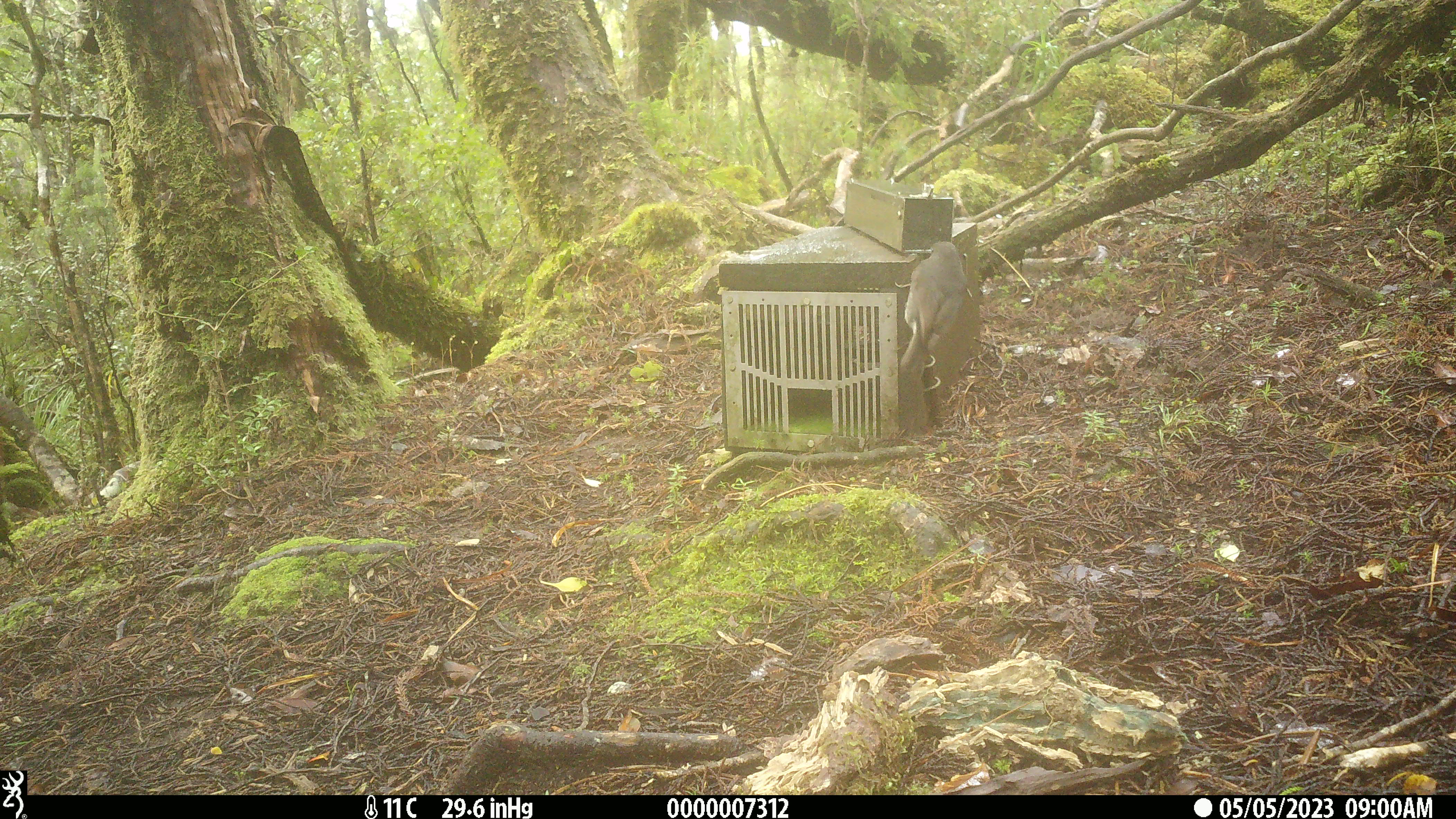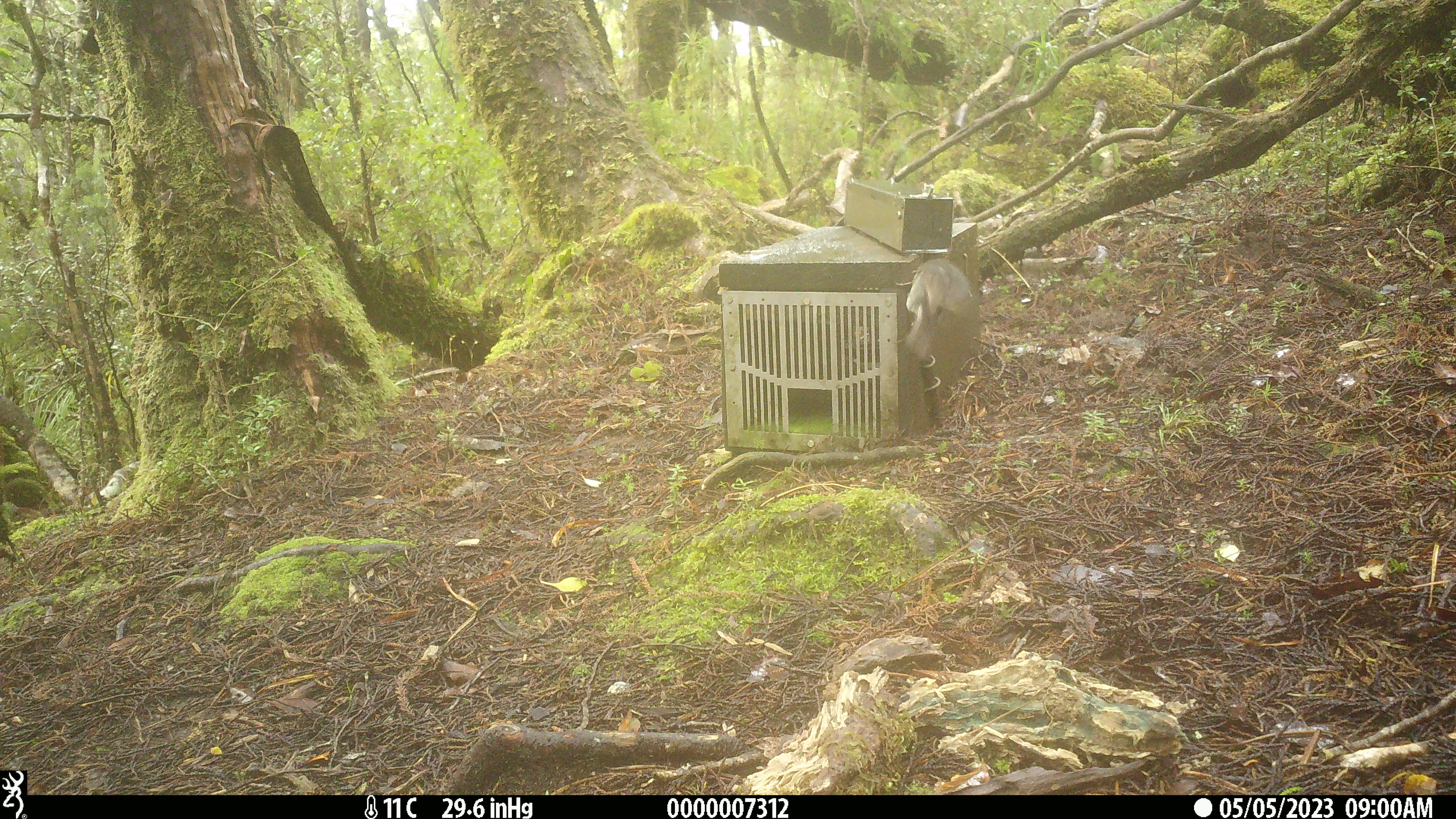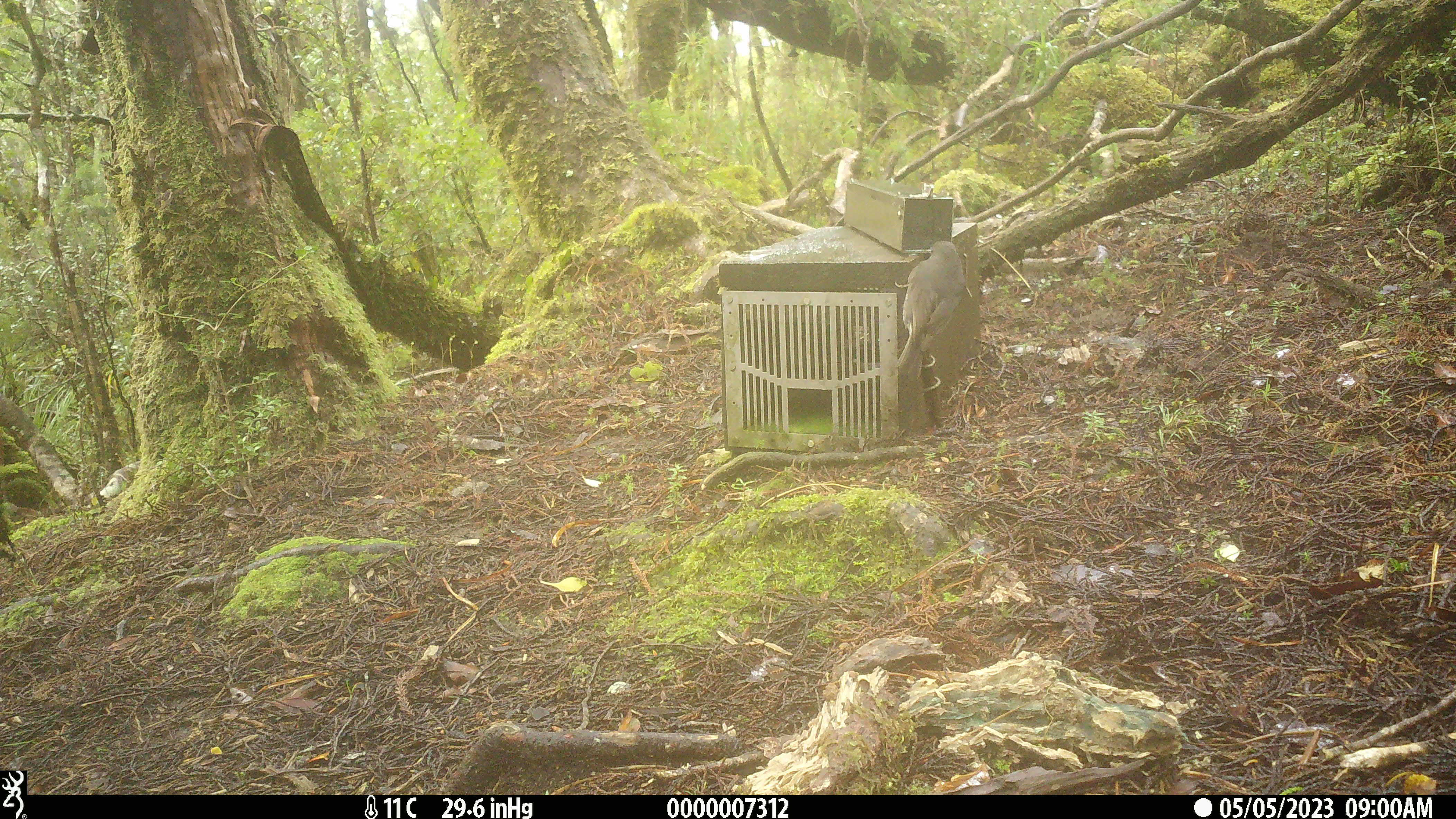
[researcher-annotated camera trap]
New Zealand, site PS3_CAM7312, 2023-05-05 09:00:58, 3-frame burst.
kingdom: Animalia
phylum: Chordata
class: Aves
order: Passeriformes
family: Petroicidae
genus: Petroica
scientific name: Petroica australis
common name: new zealand robin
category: robin